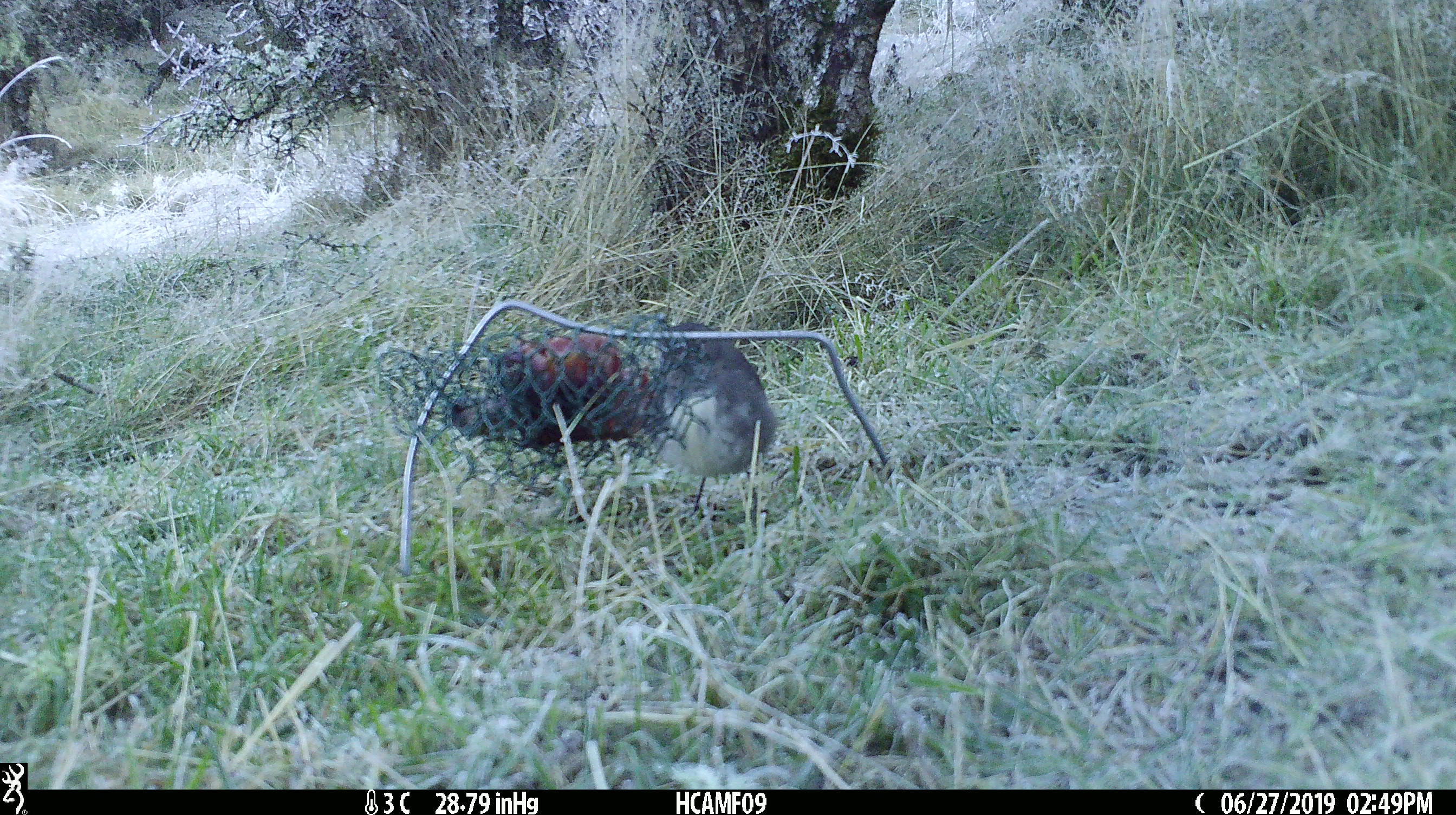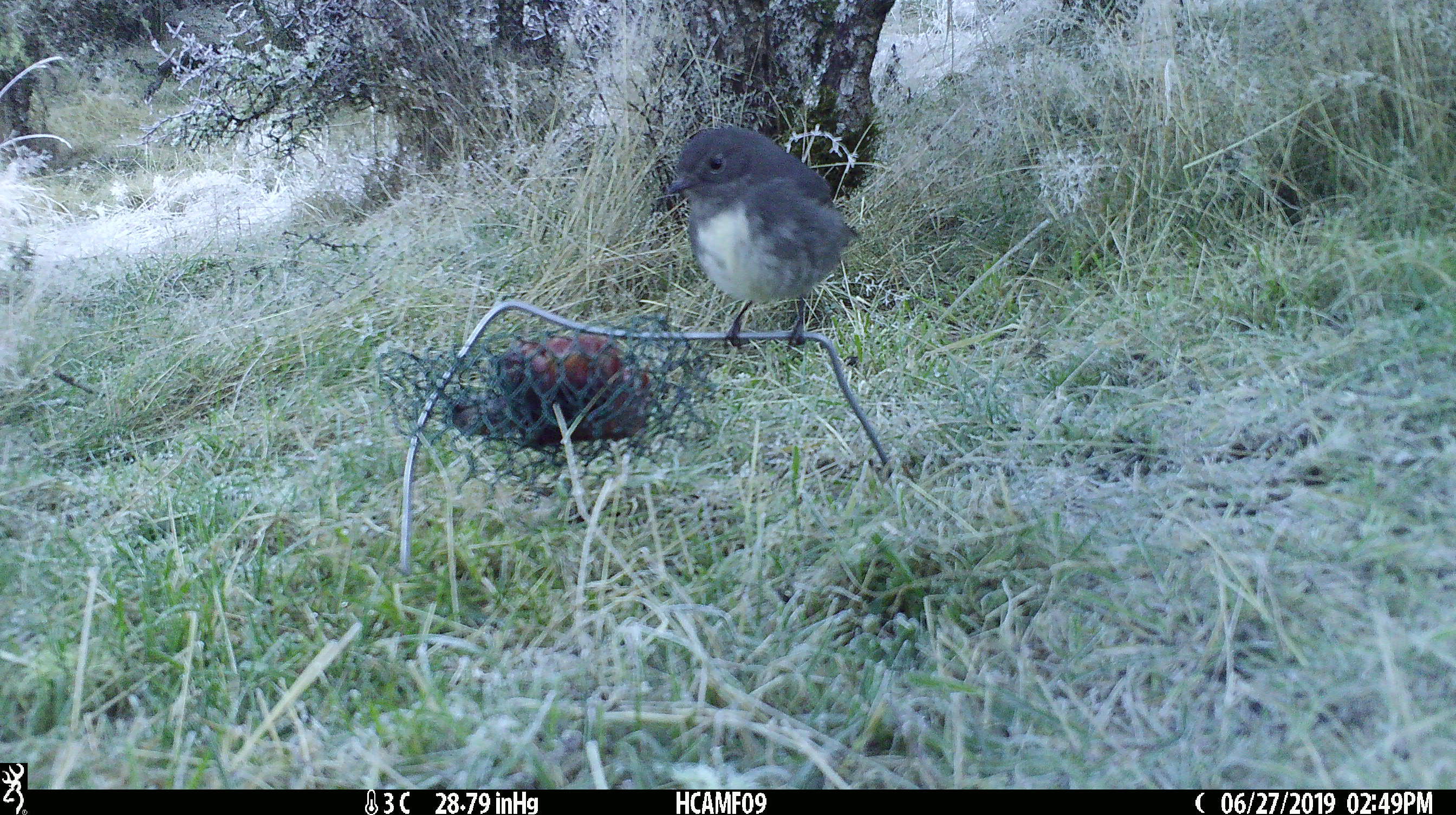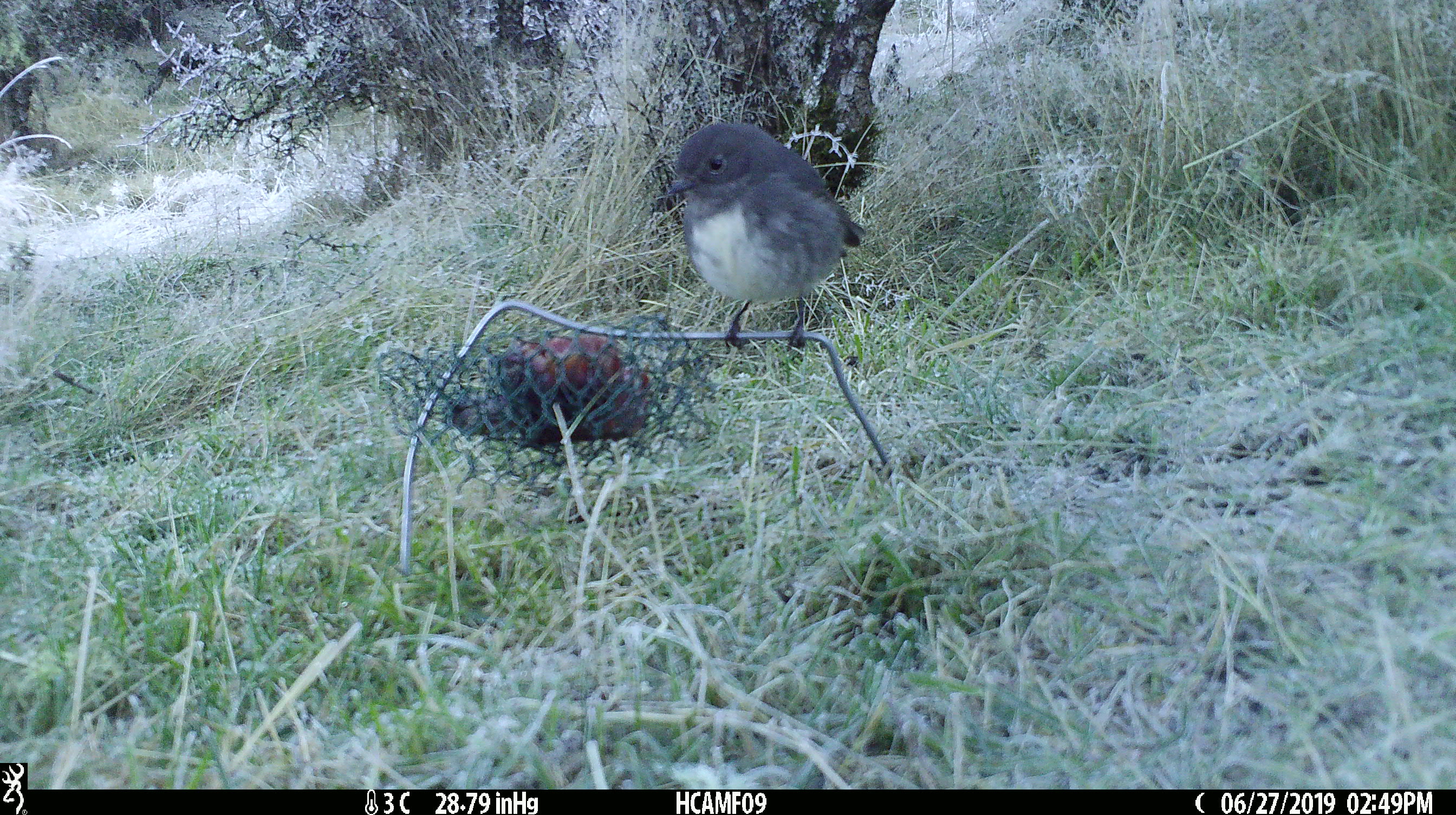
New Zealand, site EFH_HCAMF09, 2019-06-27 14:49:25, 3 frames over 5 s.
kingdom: Animalia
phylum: Chordata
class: Aves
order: Passeriformes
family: Petroicidae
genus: Petroica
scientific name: Petroica australis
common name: new zealand robin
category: robin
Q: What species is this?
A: Robin (new zealand robin) (Petroica australis).